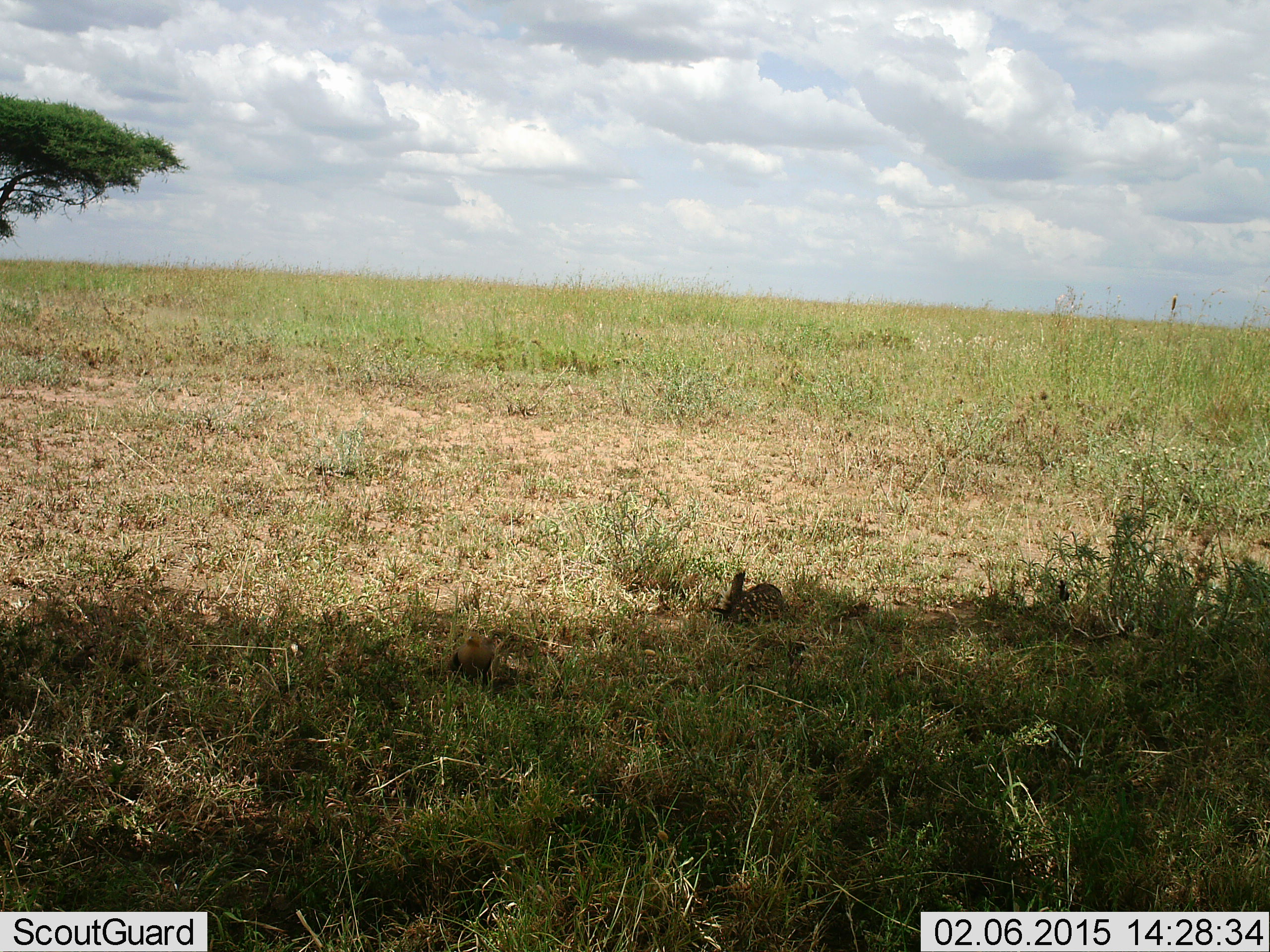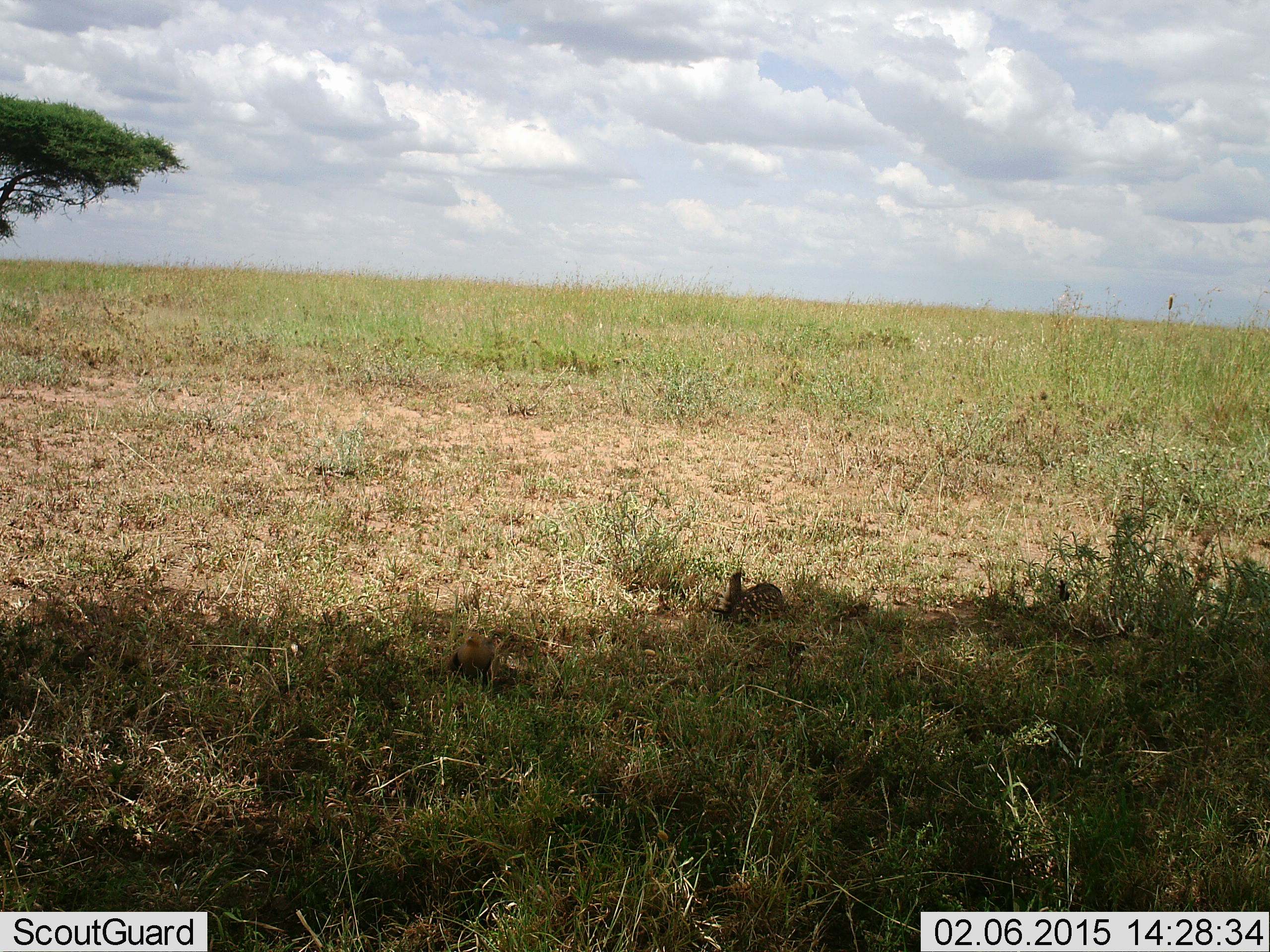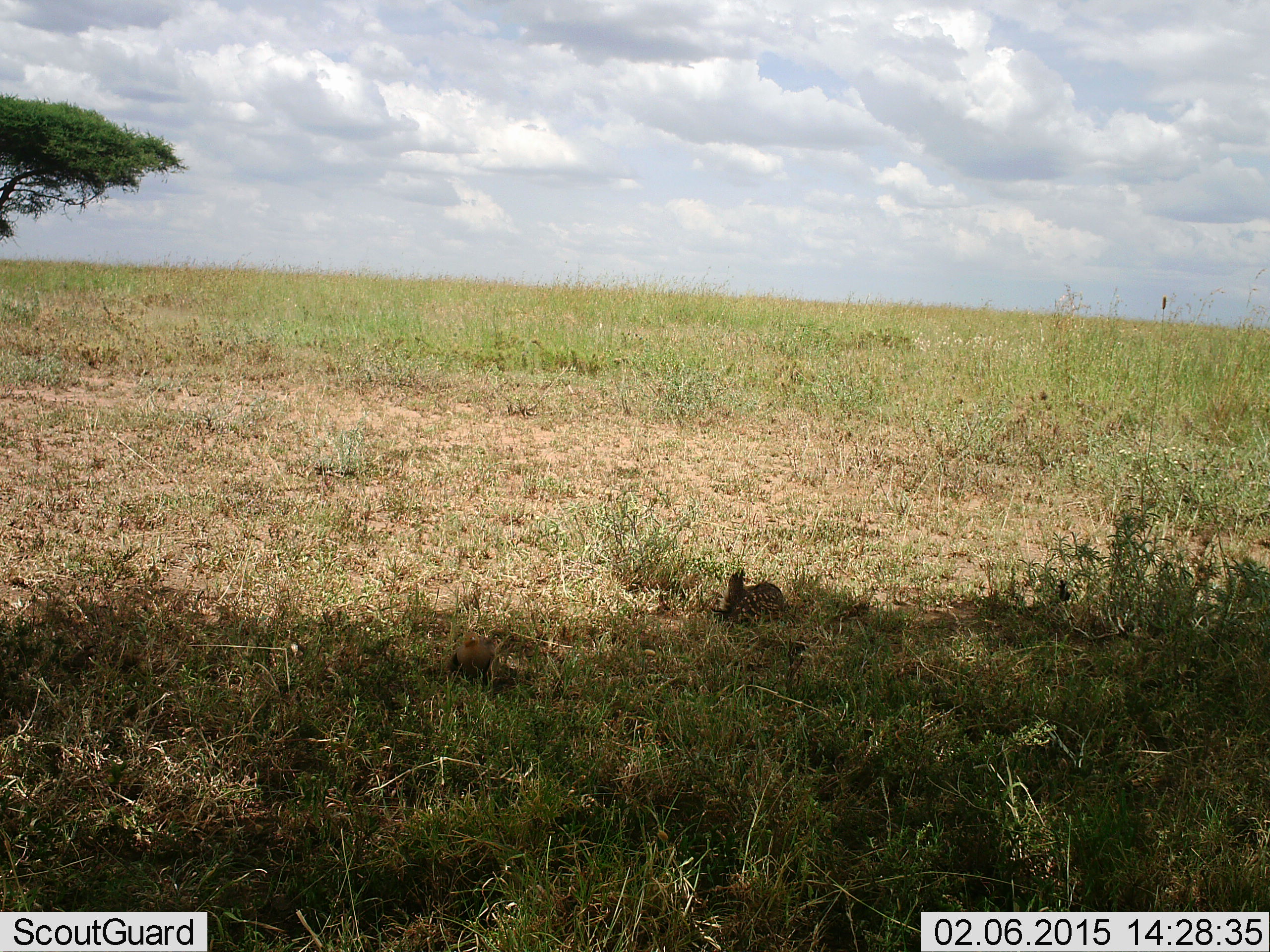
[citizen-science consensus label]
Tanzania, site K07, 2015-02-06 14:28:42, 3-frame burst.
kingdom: Animalia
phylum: Chordata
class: Aves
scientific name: Aves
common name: bird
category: otherbird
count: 2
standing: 50%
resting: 50%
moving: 0%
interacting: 17%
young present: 0%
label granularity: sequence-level